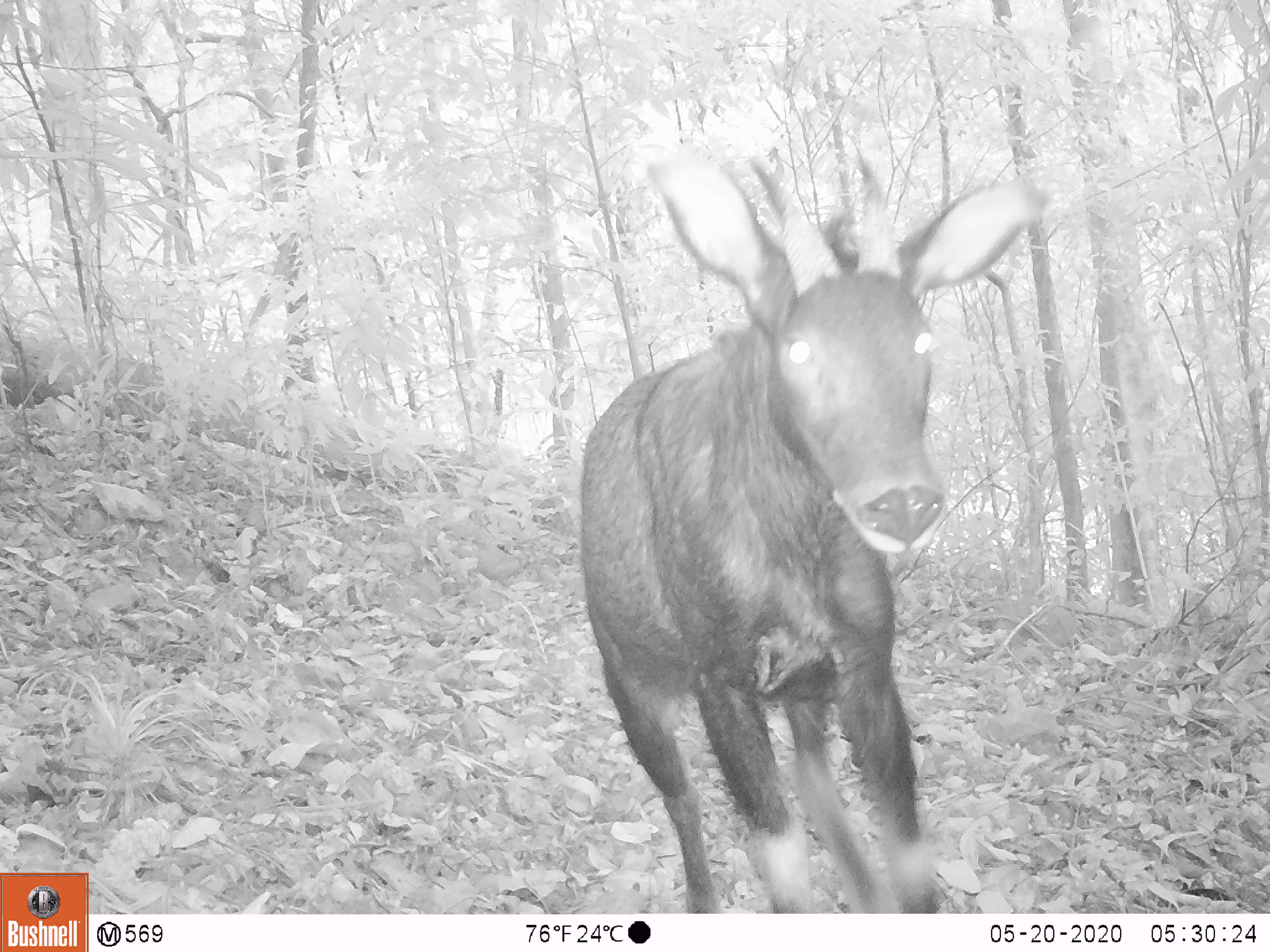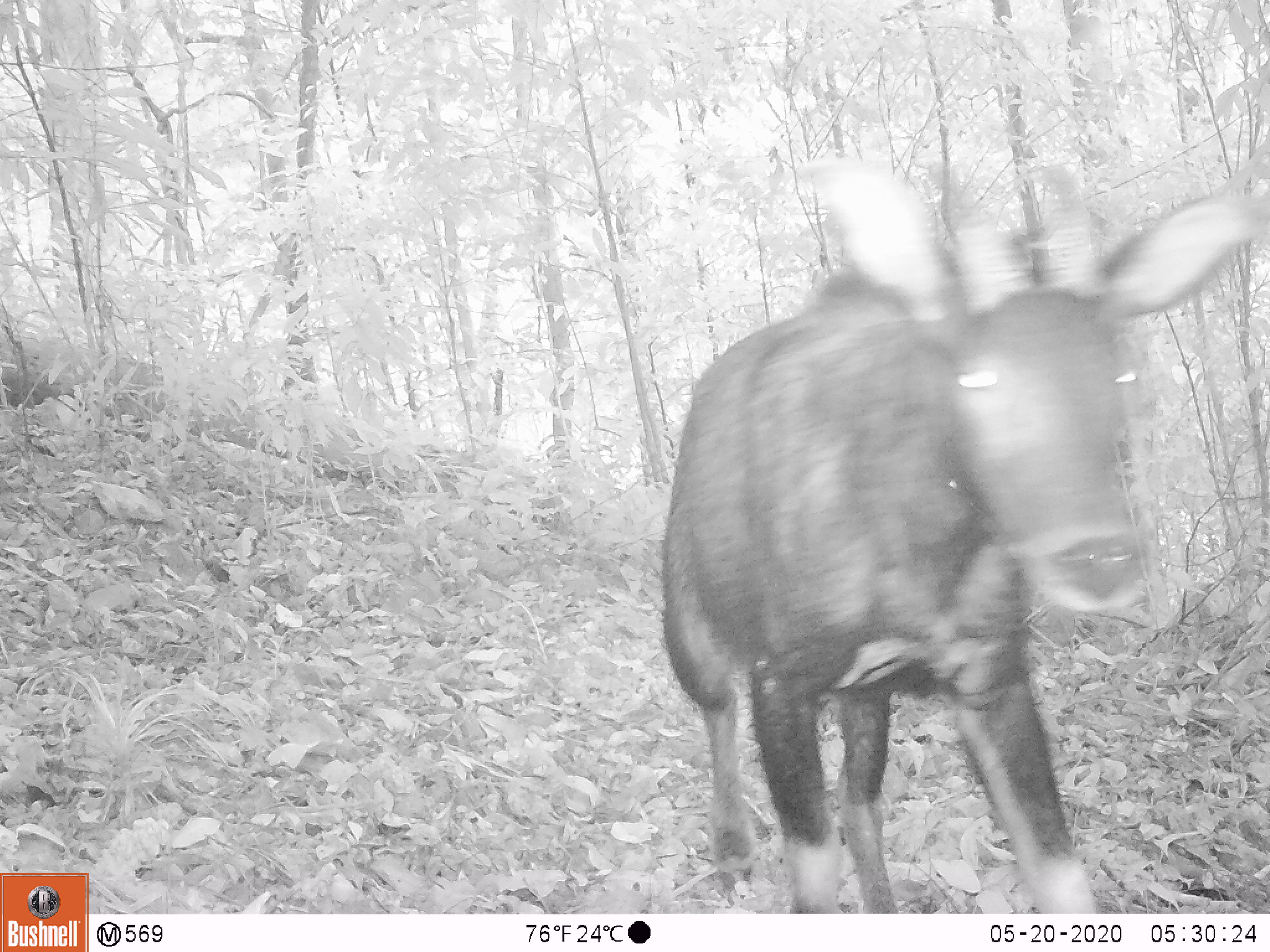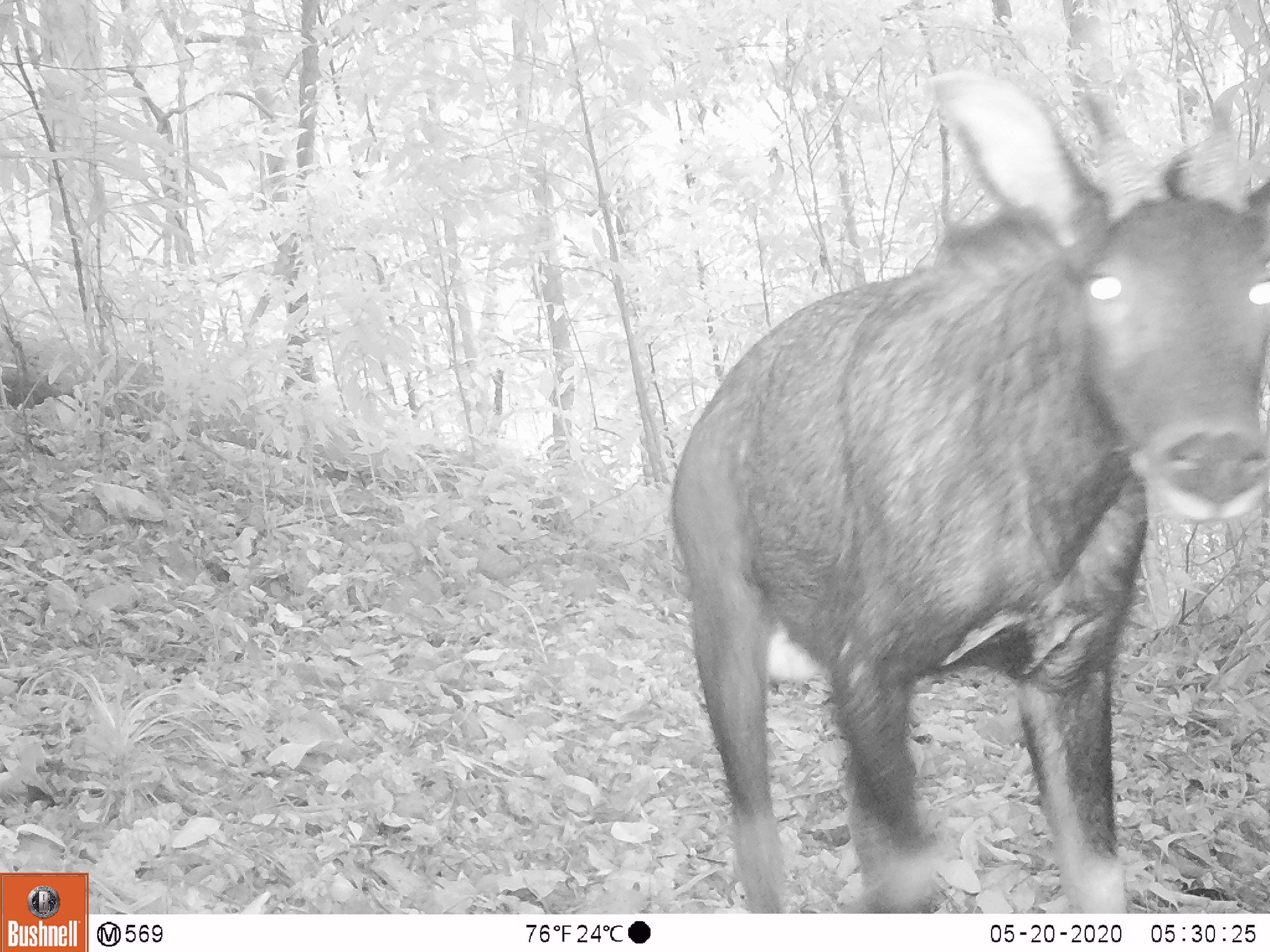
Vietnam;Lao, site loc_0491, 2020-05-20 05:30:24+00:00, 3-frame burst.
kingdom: Animalia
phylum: Chordata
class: Mammalia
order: Artiodactyla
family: Bovidae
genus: Capricornis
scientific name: Capricornis sumatraensis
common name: chinese serow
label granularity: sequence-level